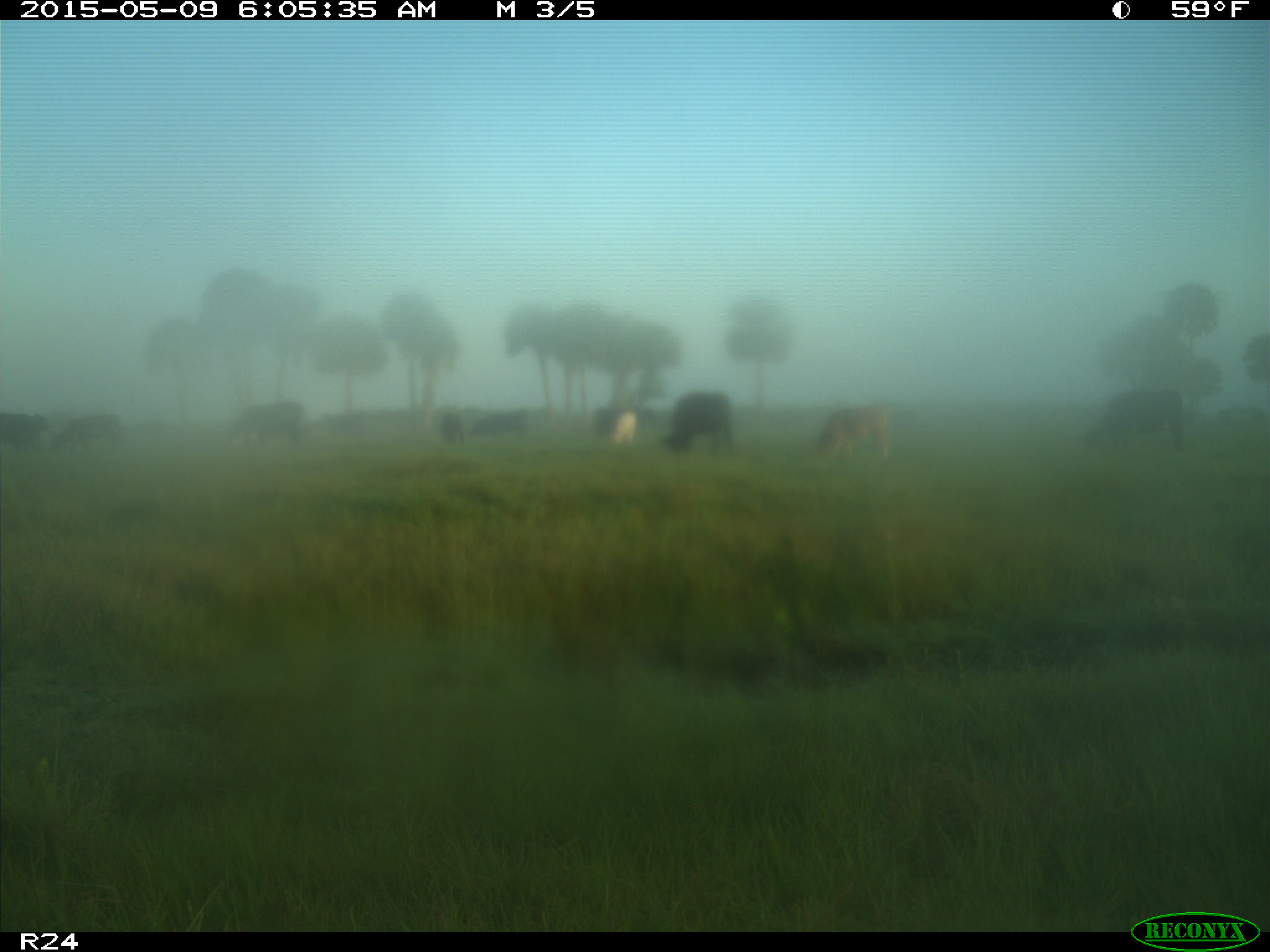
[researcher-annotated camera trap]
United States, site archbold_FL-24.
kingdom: Animalia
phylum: Chordata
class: Mammalia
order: Artiodactyla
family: Bovidae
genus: Bos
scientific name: Bos taurus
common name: domestic cow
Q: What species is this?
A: Bos taurus (domestic cow).